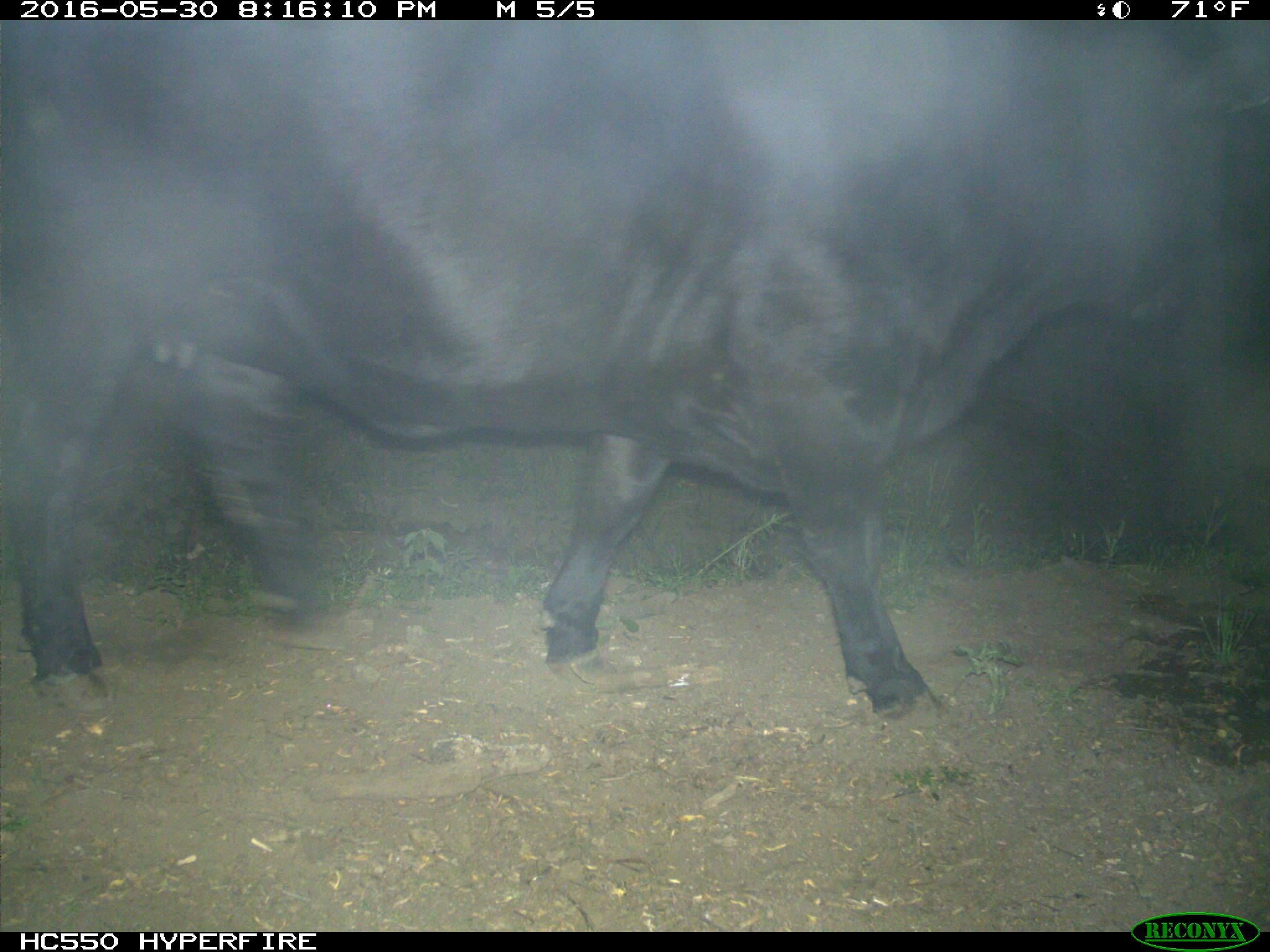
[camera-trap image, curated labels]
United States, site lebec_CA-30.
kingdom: Animalia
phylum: Chordata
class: Mammalia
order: Artiodactyla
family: Bovidae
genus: Bos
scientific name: Bos taurus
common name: domestic cow